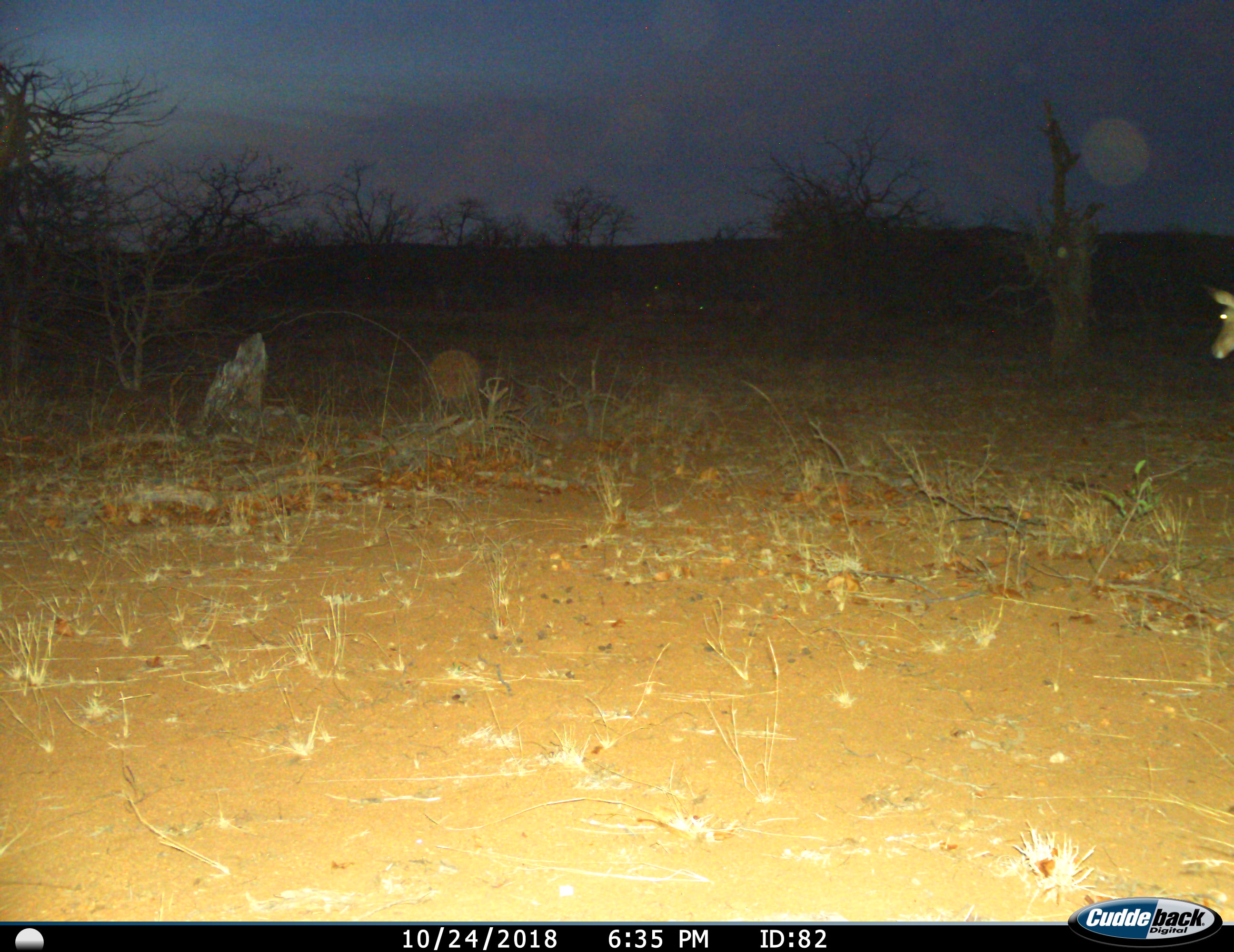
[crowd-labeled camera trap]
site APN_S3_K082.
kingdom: Animalia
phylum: Chordata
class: Mammalia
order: Artiodactyla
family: Bovidae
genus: Aepyceros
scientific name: Aepyceros melampus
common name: impala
Impala (Aepyceros melampus), count 1. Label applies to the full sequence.